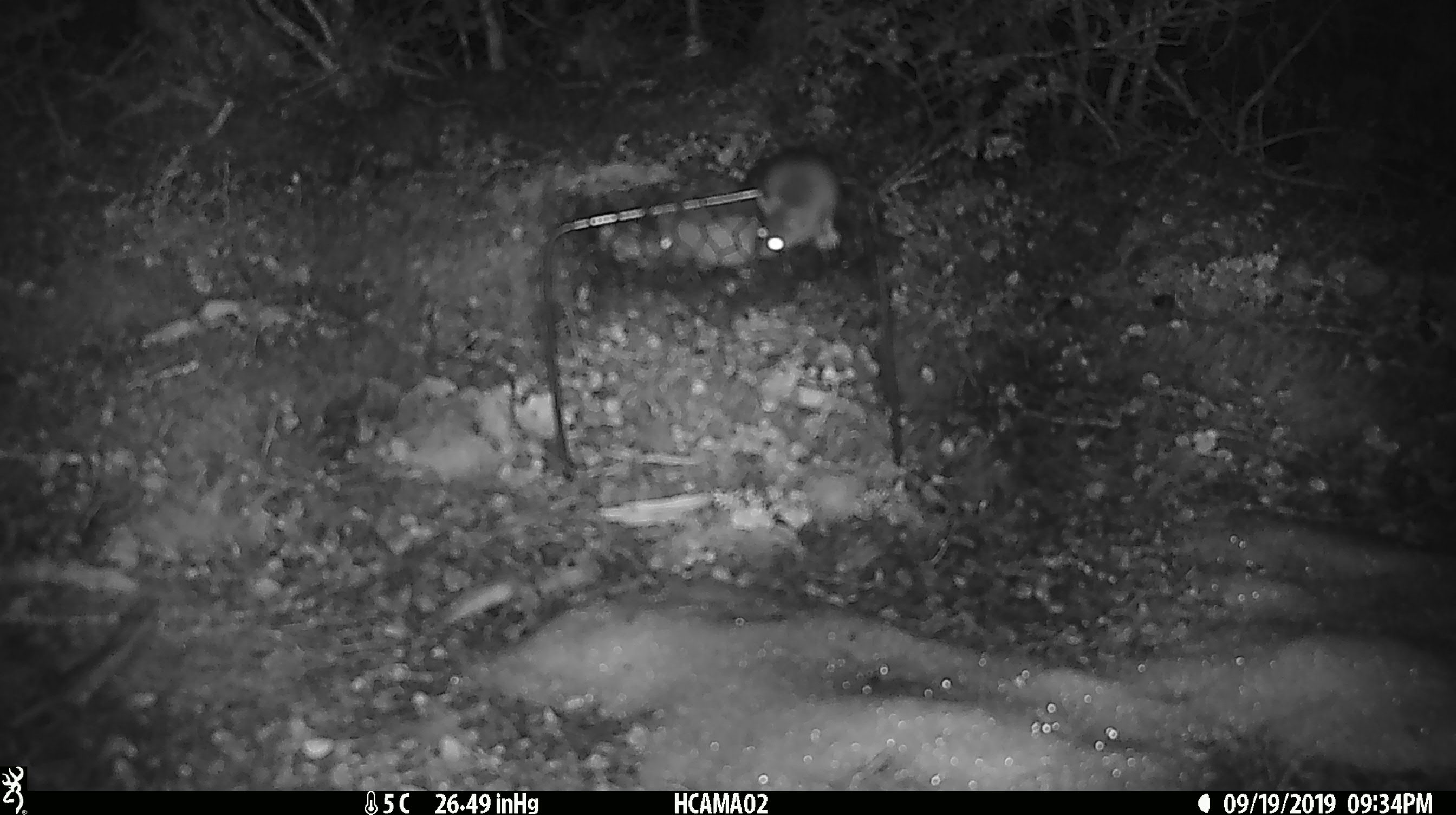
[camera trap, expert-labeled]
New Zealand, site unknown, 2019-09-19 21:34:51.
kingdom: Animalia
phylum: Chordata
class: Mammalia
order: Rodentia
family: Muridae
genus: Mus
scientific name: Mus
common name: mouse